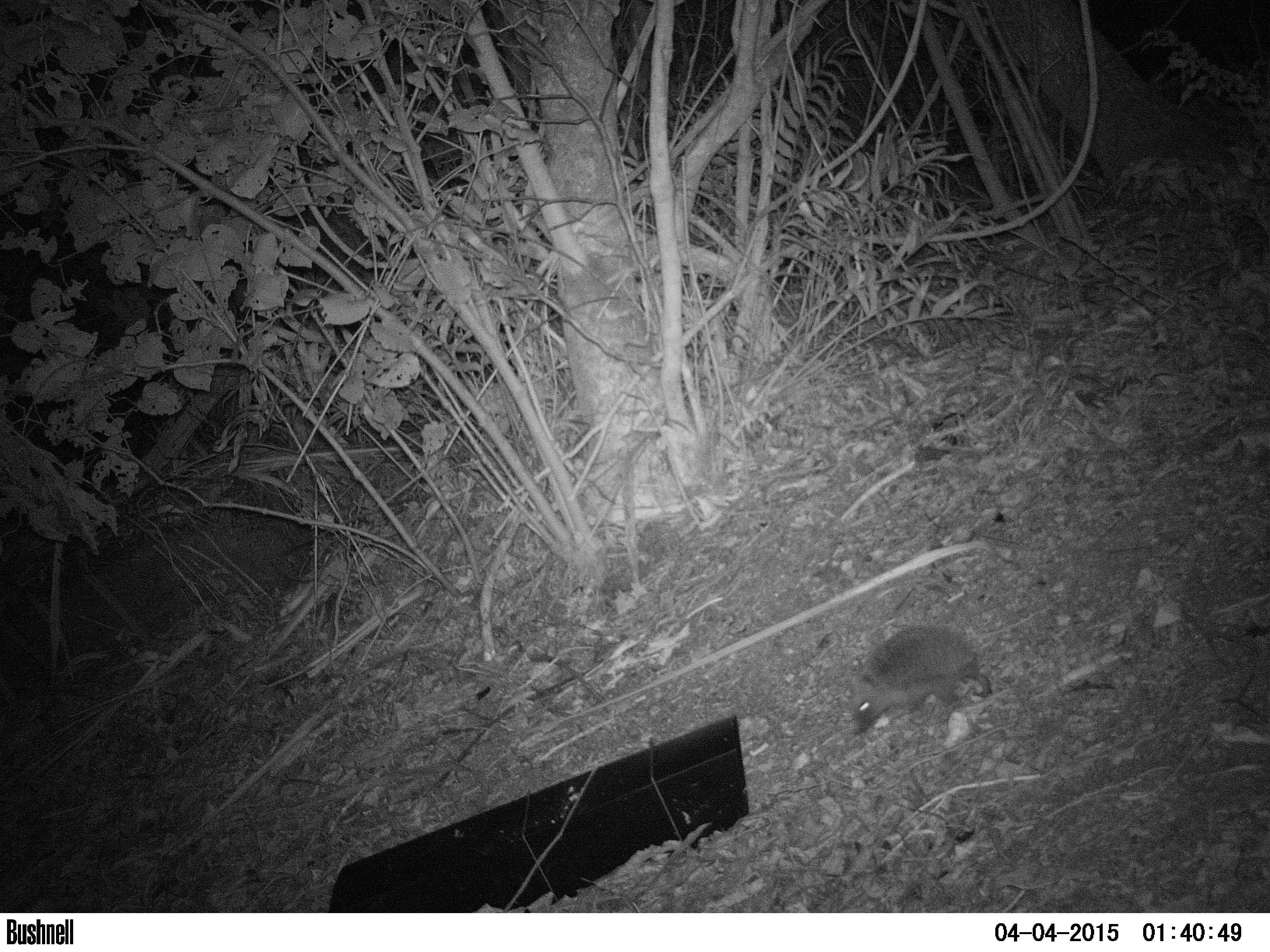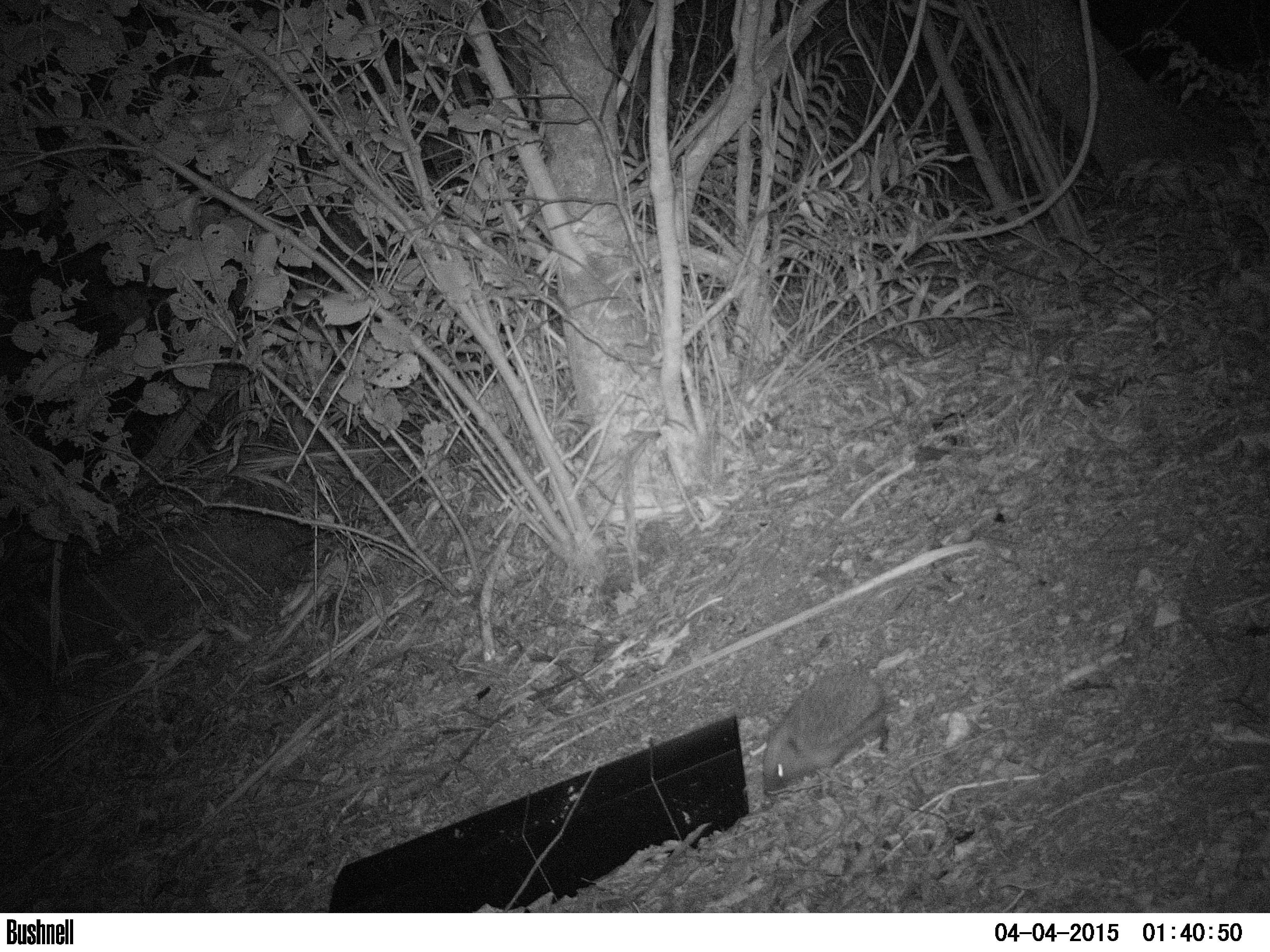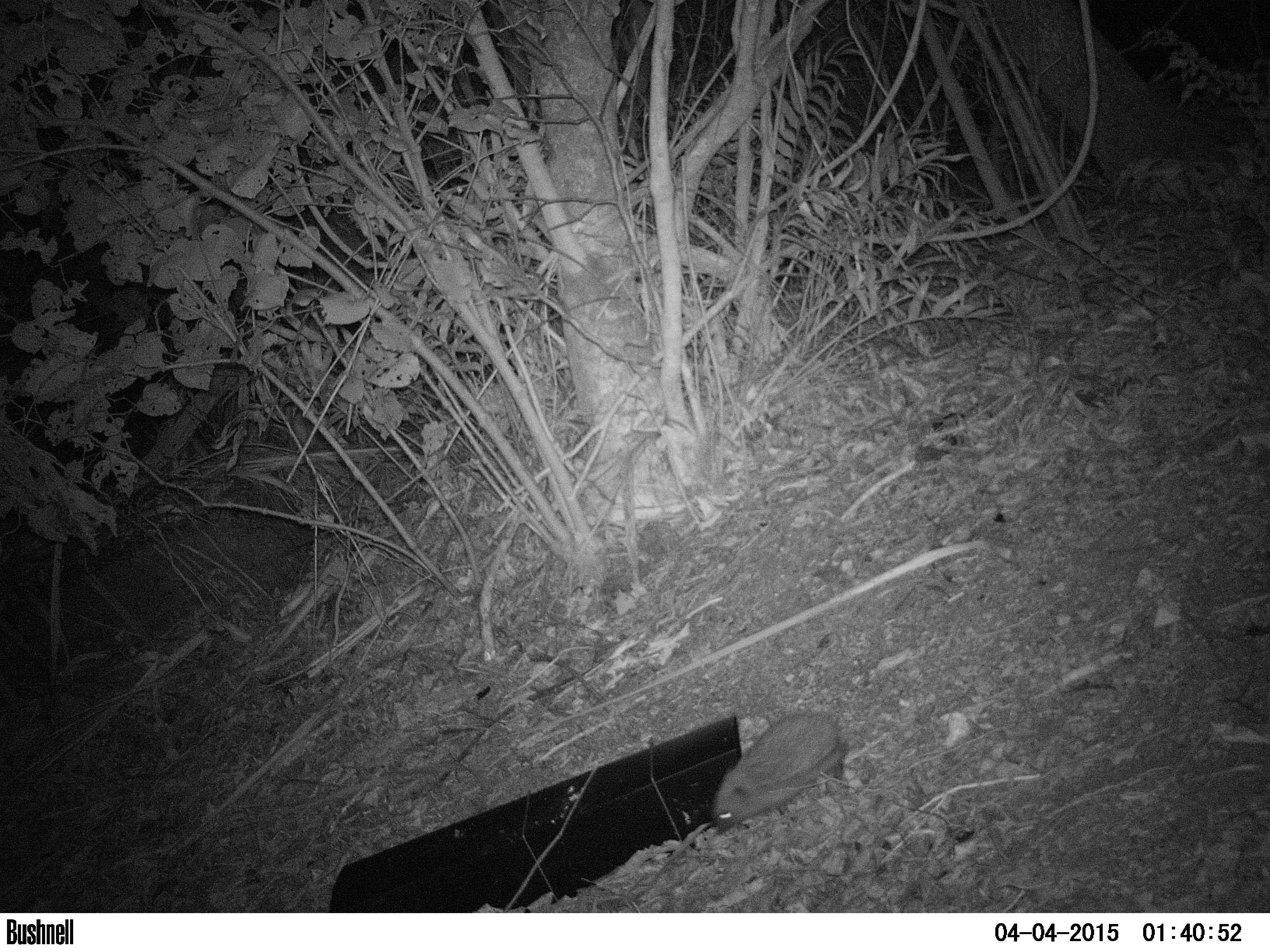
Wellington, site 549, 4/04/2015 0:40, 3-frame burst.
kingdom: Animalia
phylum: Chordata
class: Mammalia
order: Eulipotyphla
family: Erinaceidae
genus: Erinaceus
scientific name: Erinaceus europaeus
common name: hedgehog